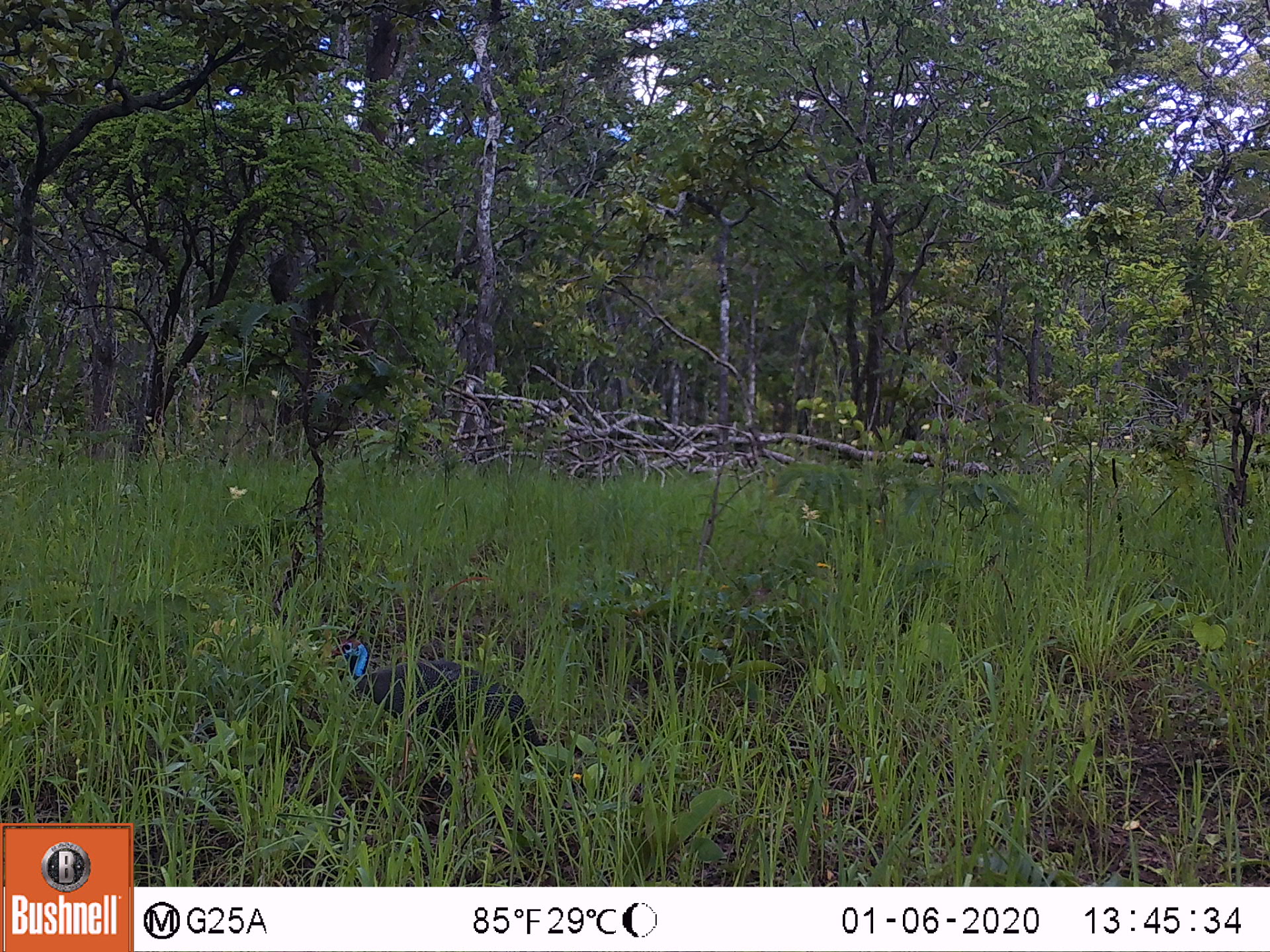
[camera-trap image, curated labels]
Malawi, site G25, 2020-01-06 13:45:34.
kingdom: Animalia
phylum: Chordata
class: Aves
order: Galliformes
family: Numididae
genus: Numida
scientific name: Numida meleagris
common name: helmeted guineafowl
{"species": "helmeted guineafowl (Numida meleagris)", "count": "1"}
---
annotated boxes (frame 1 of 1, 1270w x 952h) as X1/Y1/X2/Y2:
helmeted guineafowl: 331/635/546/755